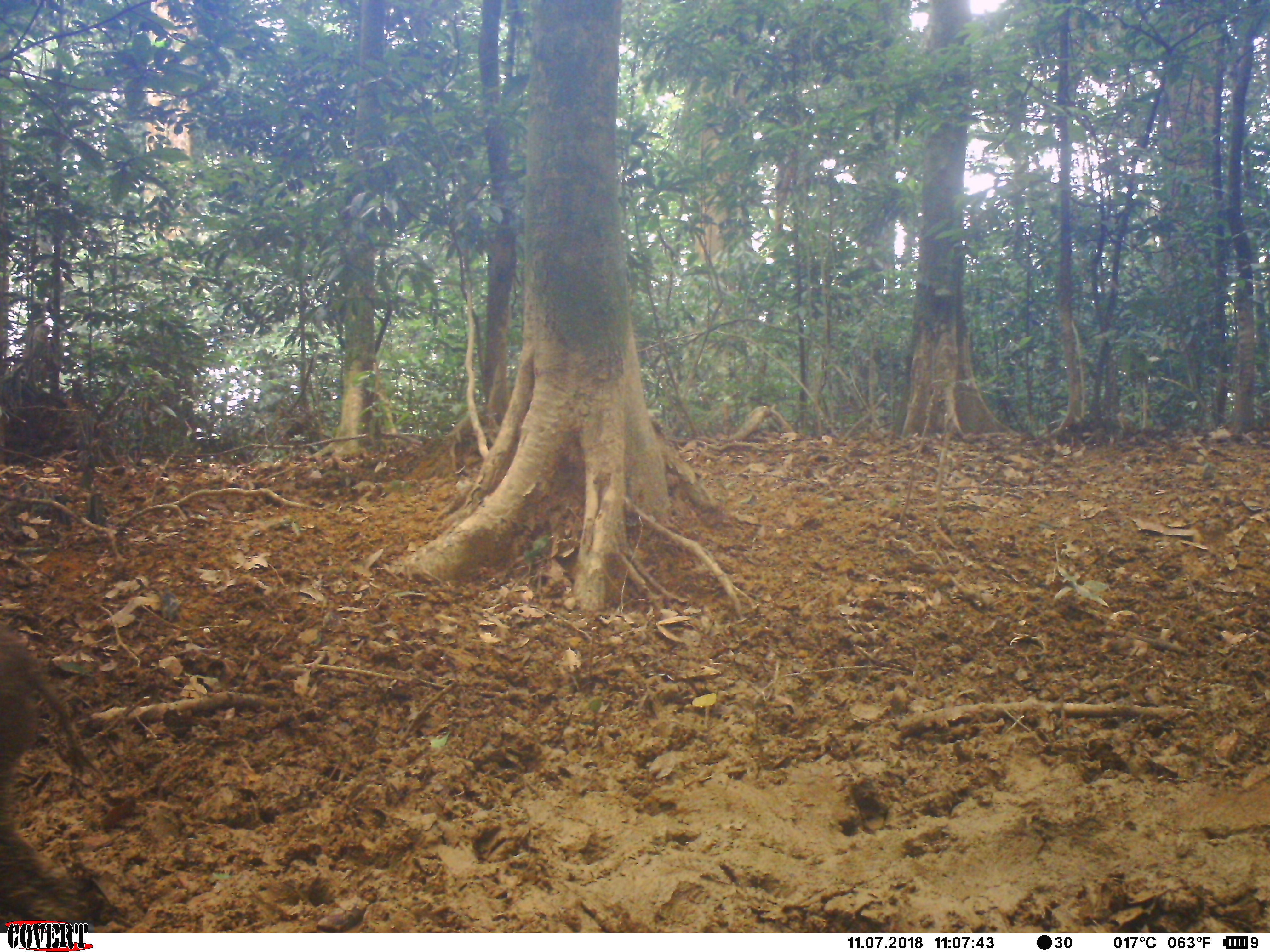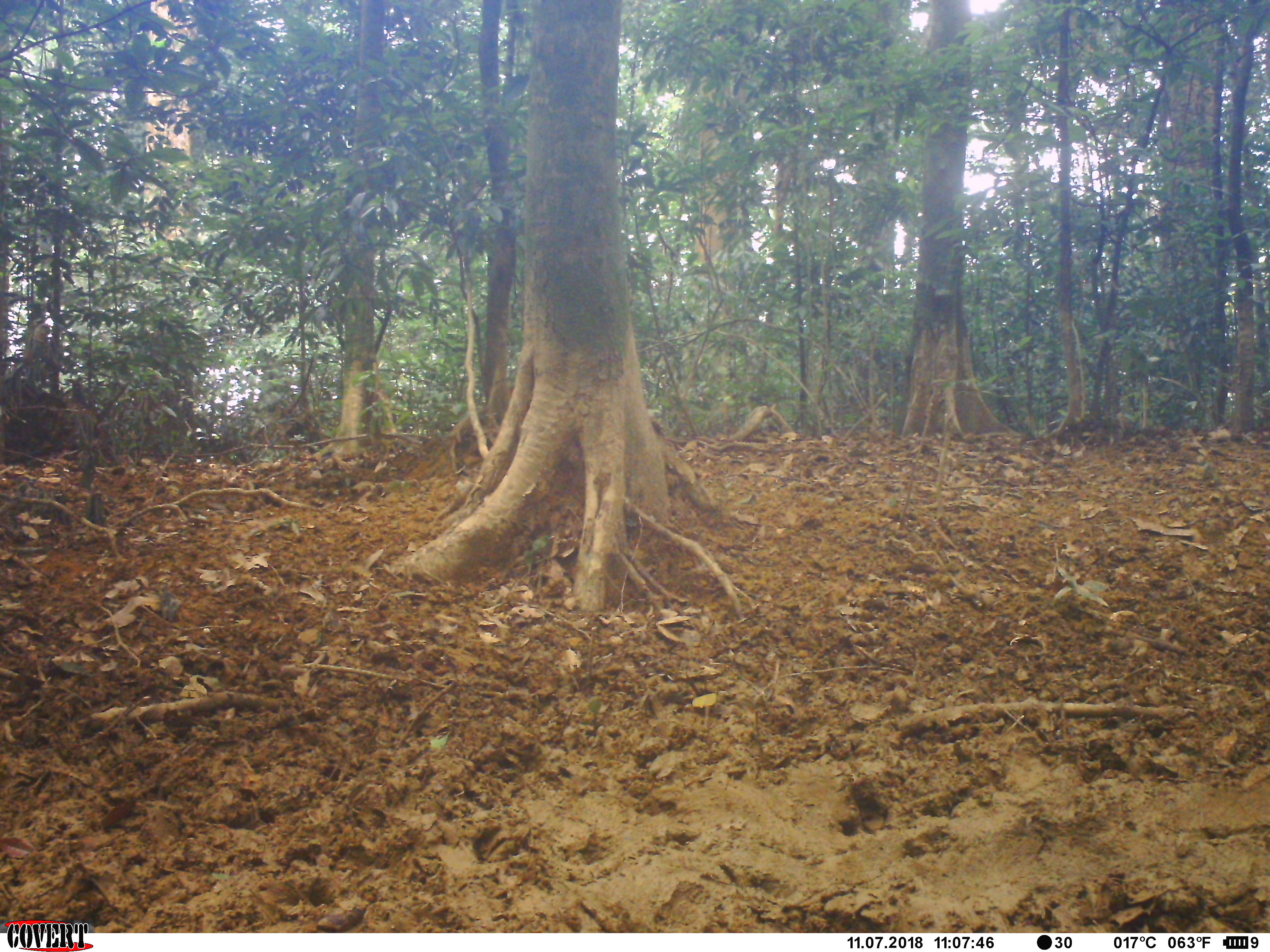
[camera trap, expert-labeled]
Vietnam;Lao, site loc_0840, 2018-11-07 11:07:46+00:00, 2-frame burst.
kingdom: Animalia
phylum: Chordata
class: Mammalia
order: Artiodactyla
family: Suidae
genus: Sus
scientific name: Sus scrofa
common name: eurasian wild pig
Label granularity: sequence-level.